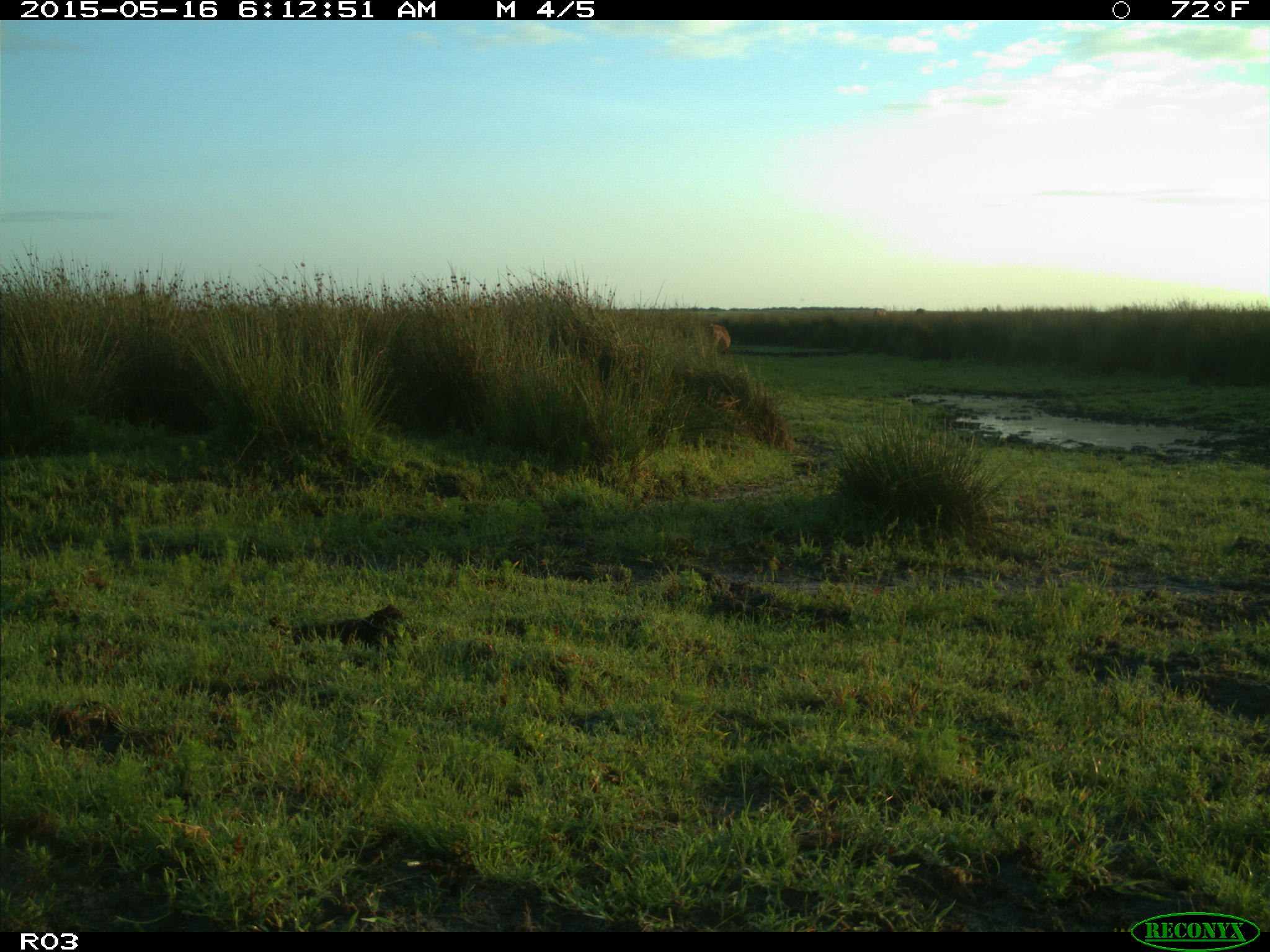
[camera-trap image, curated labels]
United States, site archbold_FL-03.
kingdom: Animalia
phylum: Chordata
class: Mammalia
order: Artiodactyla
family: Bovidae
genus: Bos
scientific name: Bos taurus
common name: domestic cow